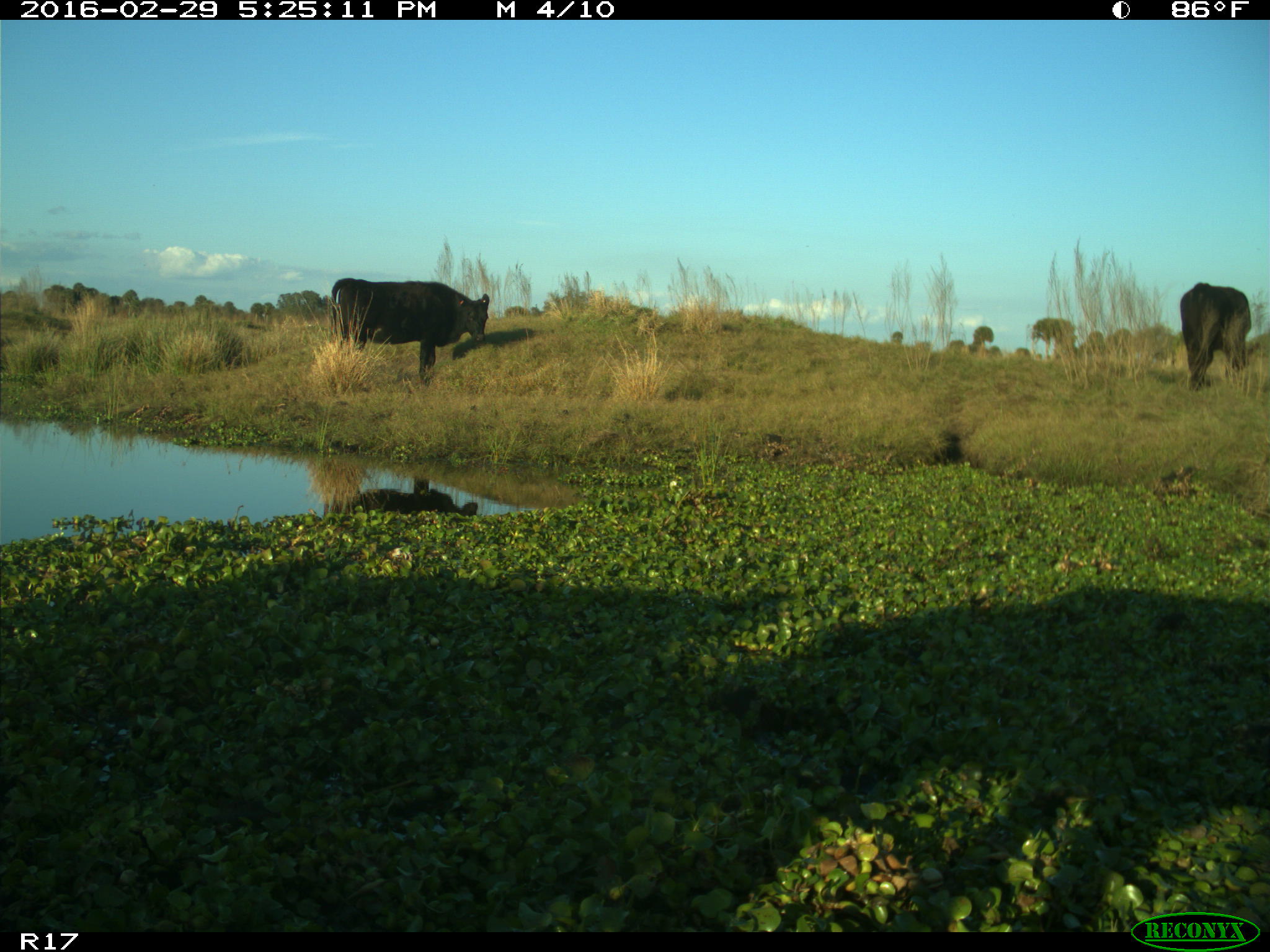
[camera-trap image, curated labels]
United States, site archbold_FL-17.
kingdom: Animalia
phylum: Chordata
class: Mammalia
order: Artiodactyla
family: Bovidae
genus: Bos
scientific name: Bos taurus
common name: domestic cow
Bos taurus (domestic cow).